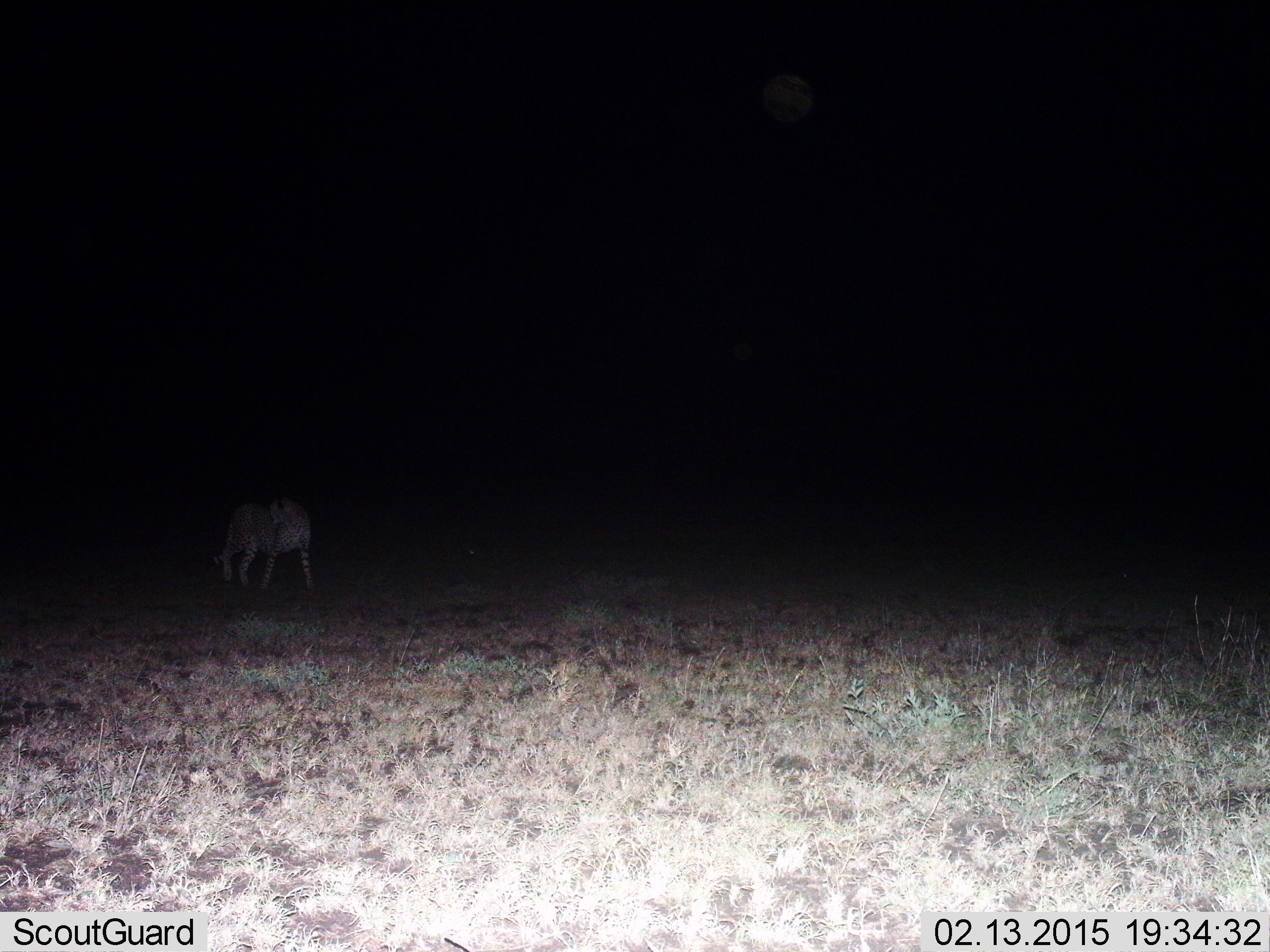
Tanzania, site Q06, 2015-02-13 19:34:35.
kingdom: Animalia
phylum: Chordata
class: Mammalia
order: Carnivora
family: Felidae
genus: Acinonyx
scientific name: Acinonyx jubatus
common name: cheetah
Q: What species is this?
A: Cheetah (Acinonyx jubatus).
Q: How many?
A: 1.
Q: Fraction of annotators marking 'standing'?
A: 60%.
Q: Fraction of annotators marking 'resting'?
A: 0%.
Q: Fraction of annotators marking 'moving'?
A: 40%.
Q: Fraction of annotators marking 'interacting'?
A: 0%.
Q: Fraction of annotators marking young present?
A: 0%.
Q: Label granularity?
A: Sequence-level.